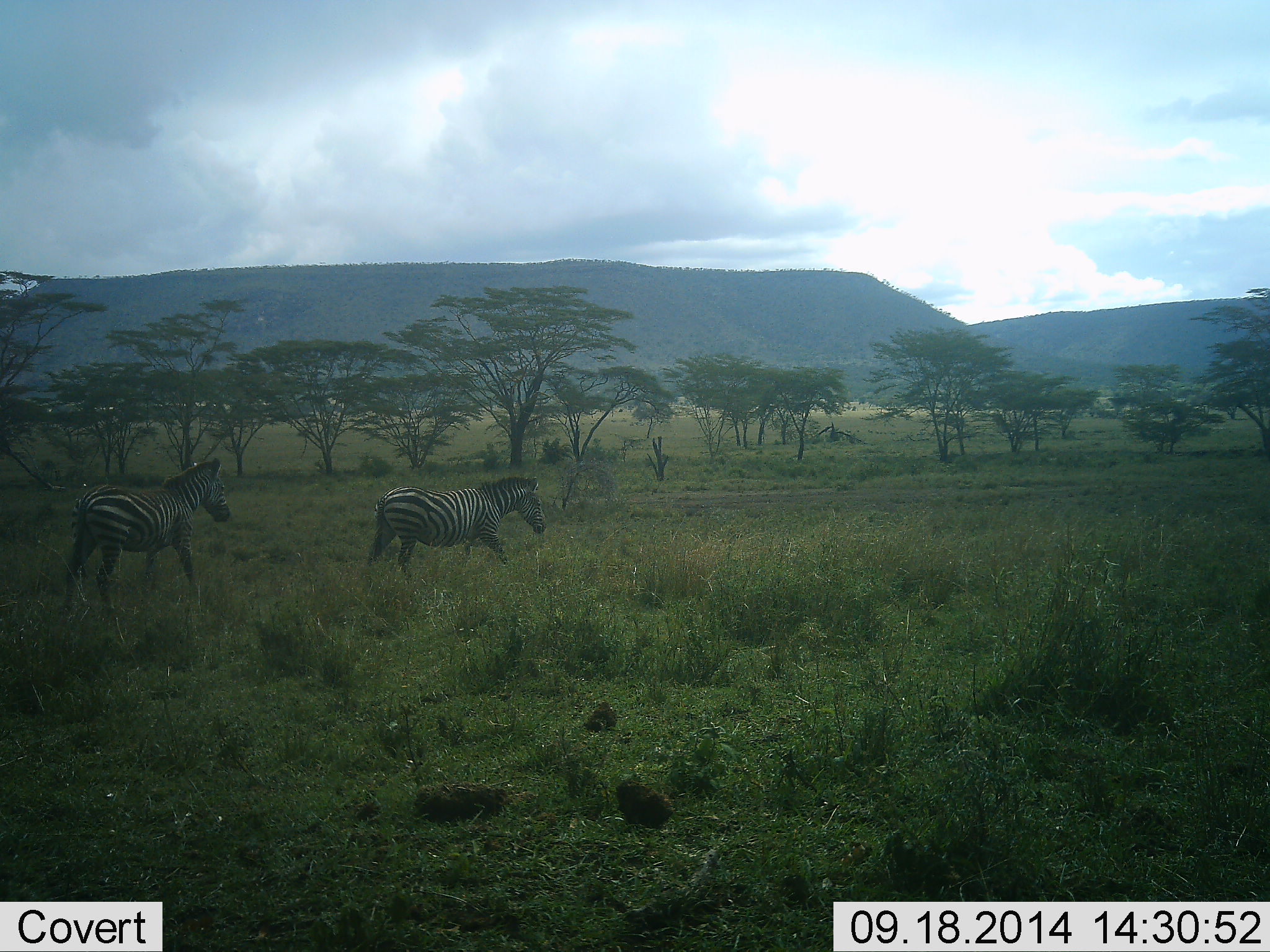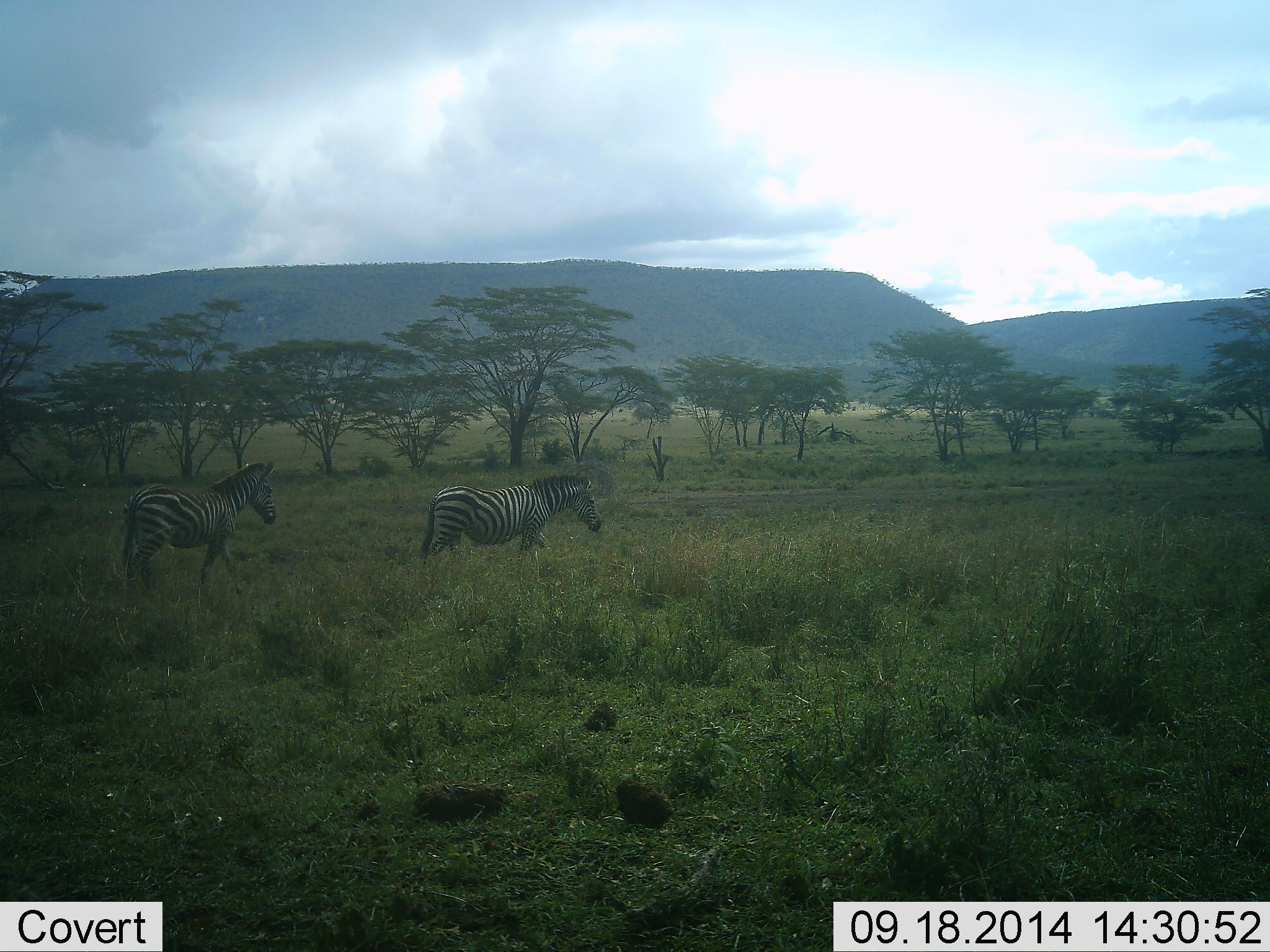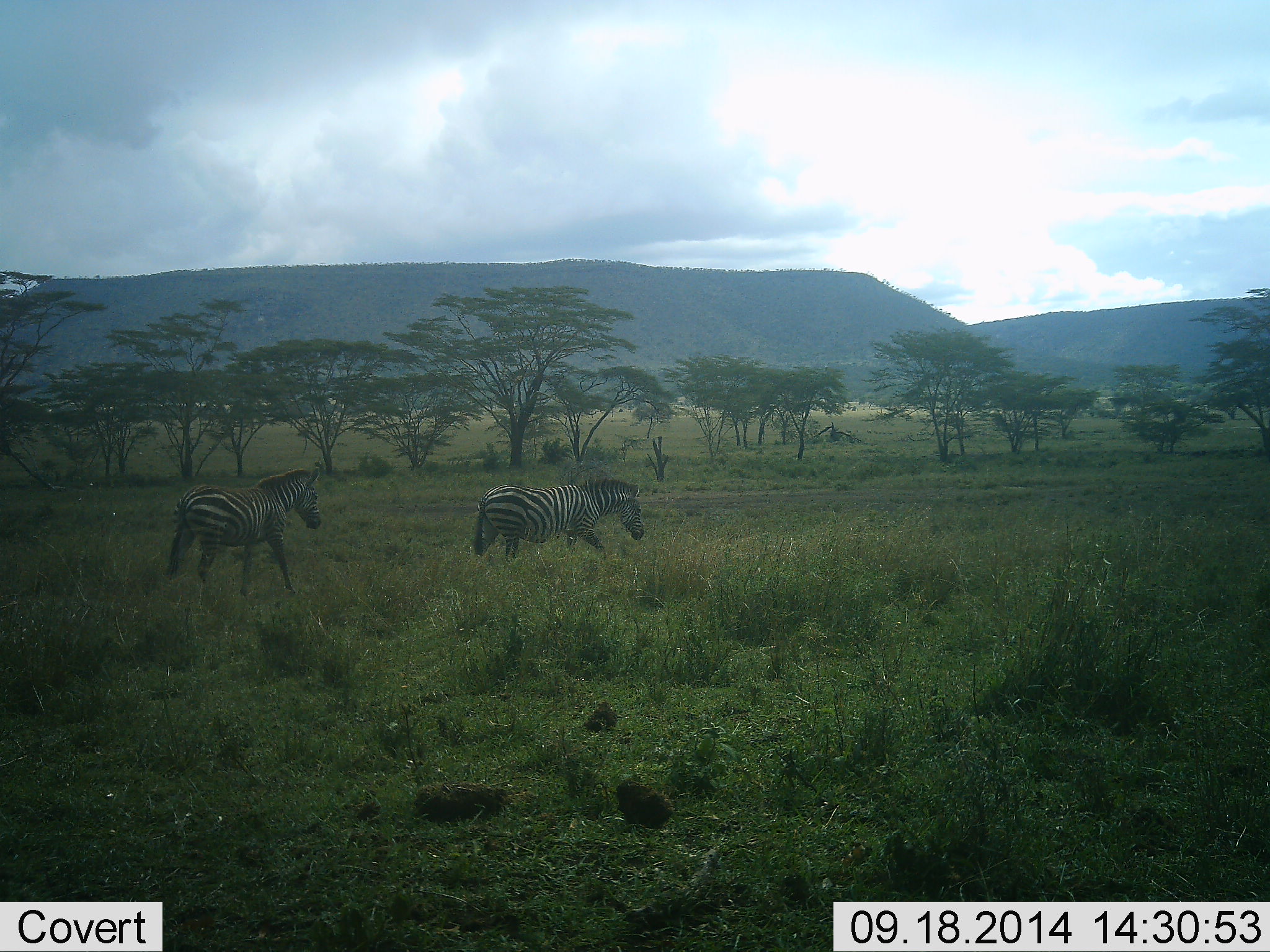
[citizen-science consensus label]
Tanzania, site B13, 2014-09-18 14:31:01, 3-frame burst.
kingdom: Animalia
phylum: Chordata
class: Mammalia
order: Perissodactyla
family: Equidae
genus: Equus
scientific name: Equus quagga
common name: plains zebra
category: zebra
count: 2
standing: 0%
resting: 0%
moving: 100%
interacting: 0%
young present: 10%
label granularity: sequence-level